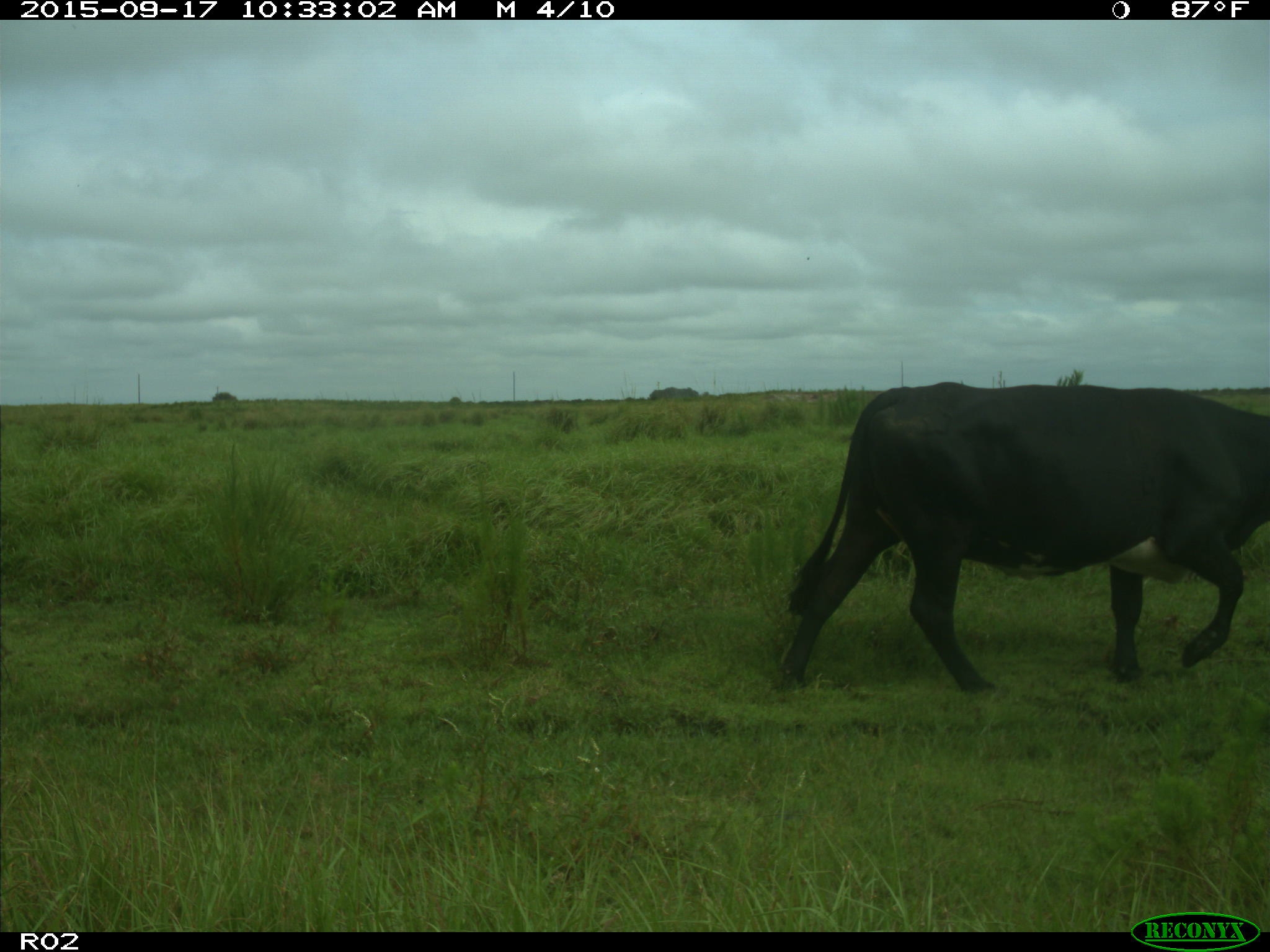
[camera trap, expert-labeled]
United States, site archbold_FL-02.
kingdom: Animalia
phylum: Chordata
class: Mammalia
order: Artiodactyla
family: Bovidae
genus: Bos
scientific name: Bos taurus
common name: domestic cow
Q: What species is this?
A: Bos taurus (domestic cow).